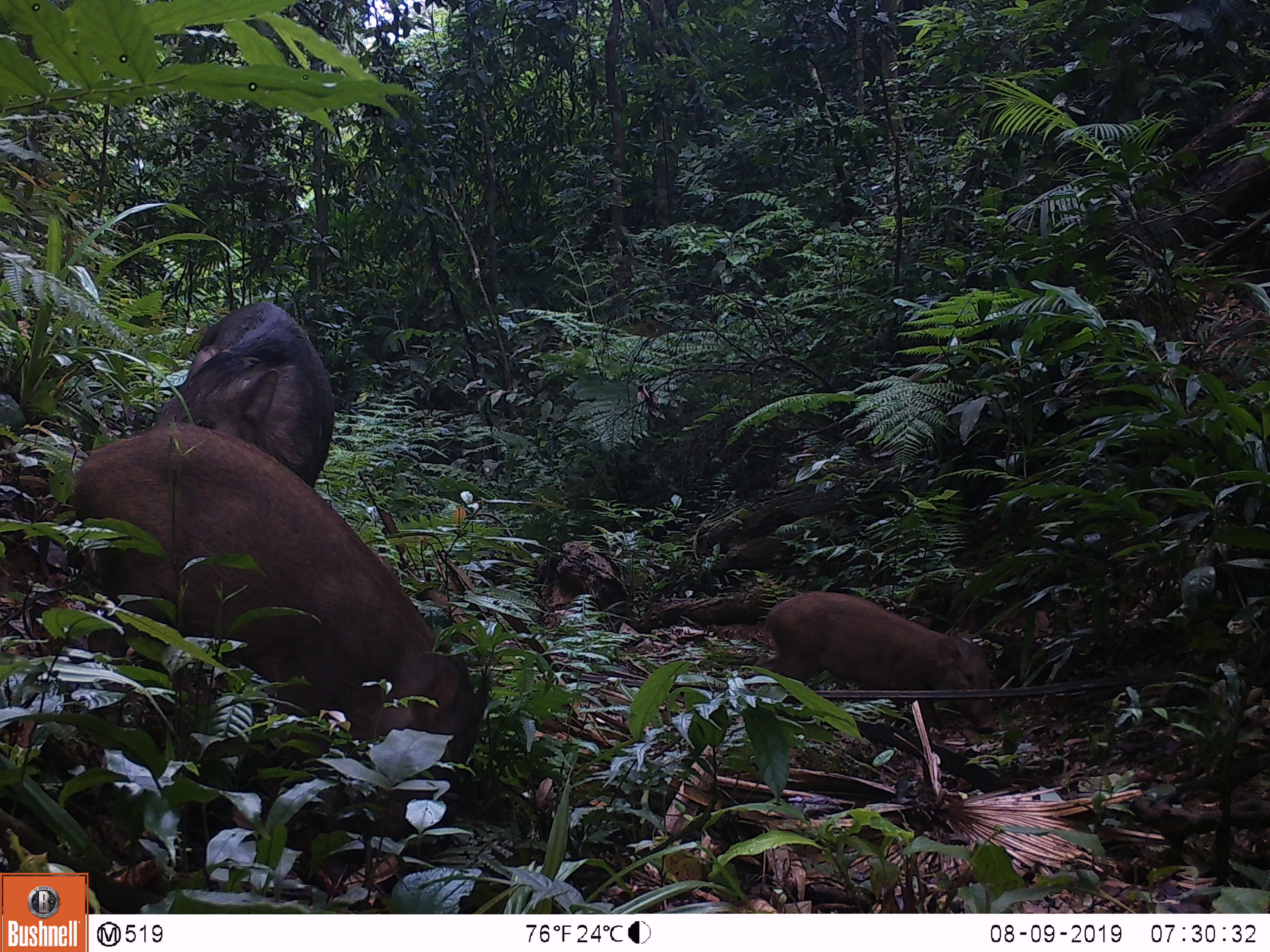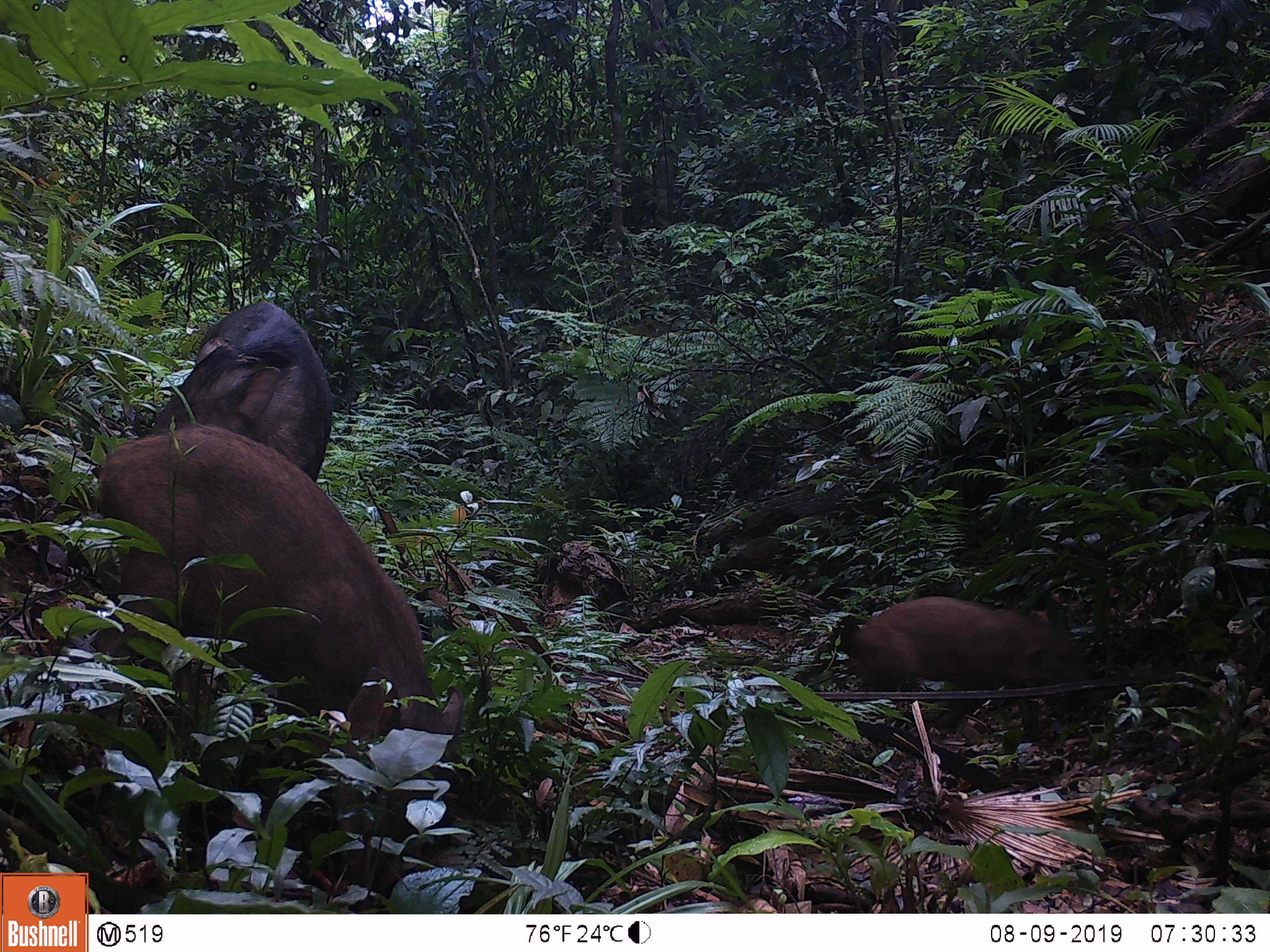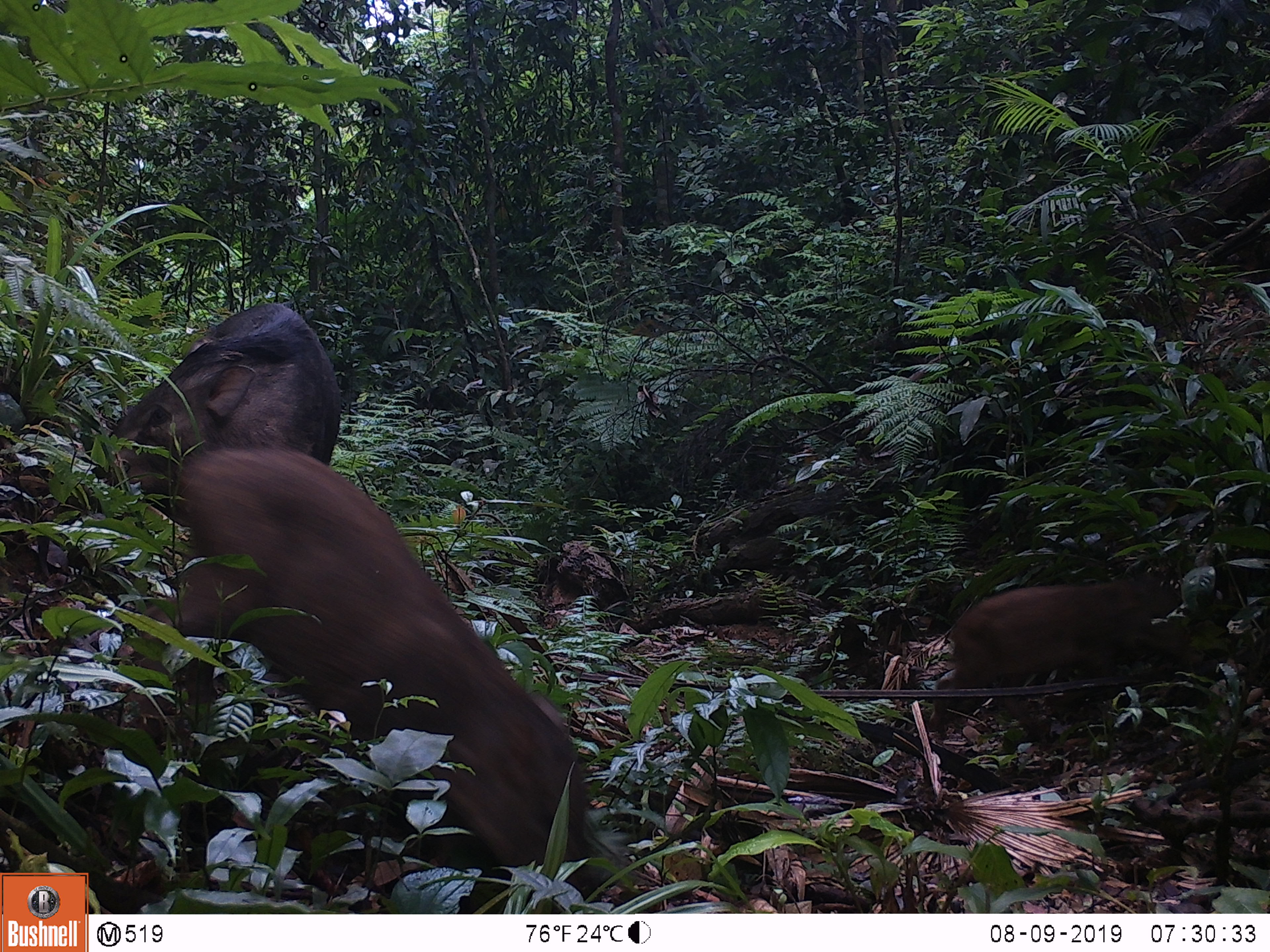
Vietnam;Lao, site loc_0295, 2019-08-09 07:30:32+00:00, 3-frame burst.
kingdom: Animalia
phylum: Chordata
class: Mammalia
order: Artiodactyla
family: Suidae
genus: Sus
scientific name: Sus scrofa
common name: eurasian wild pig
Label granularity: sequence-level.